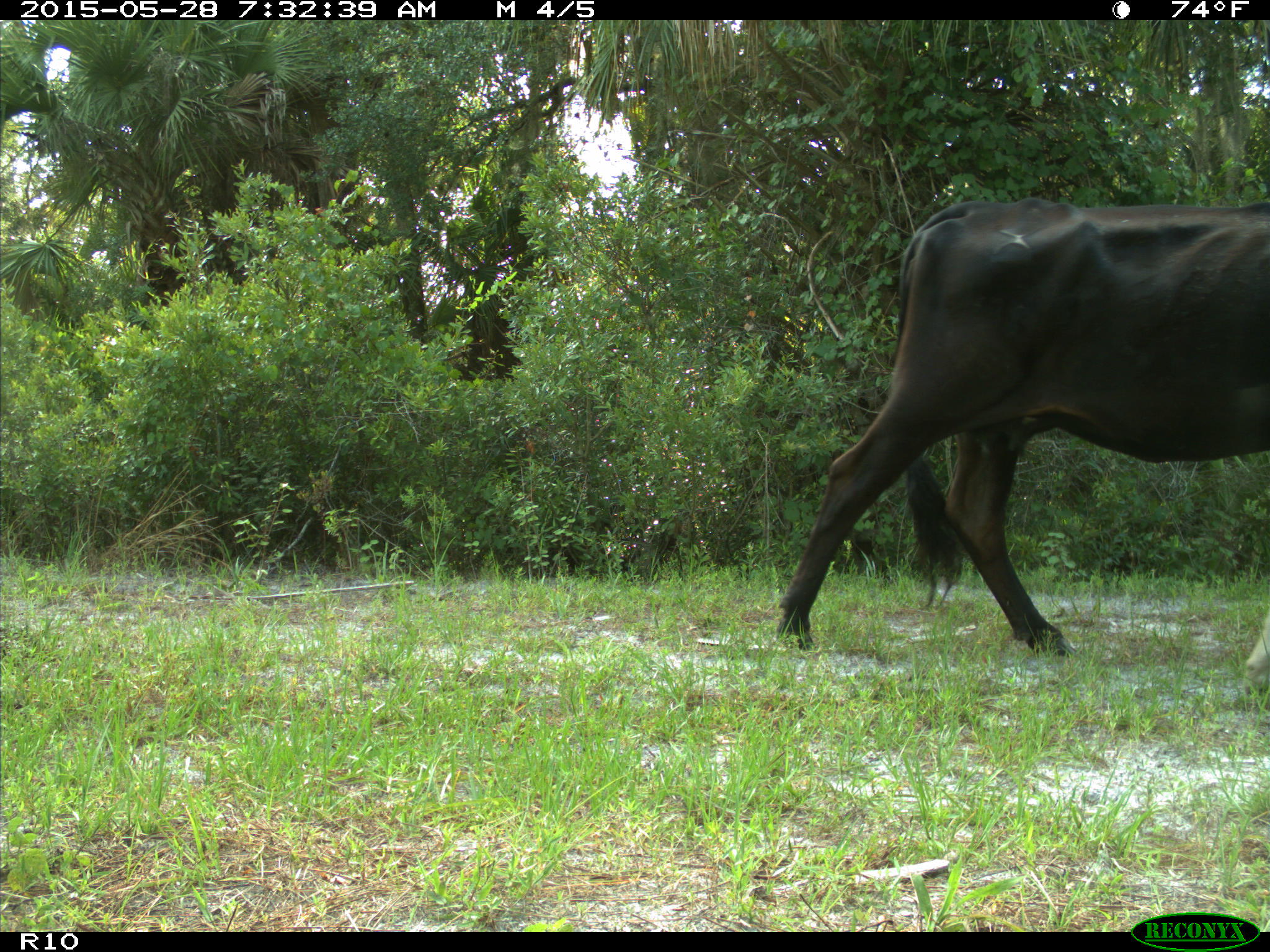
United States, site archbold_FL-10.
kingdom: Animalia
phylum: Chordata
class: Mammalia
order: Artiodactyla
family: Bovidae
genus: Bos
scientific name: Bos taurus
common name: domestic cow